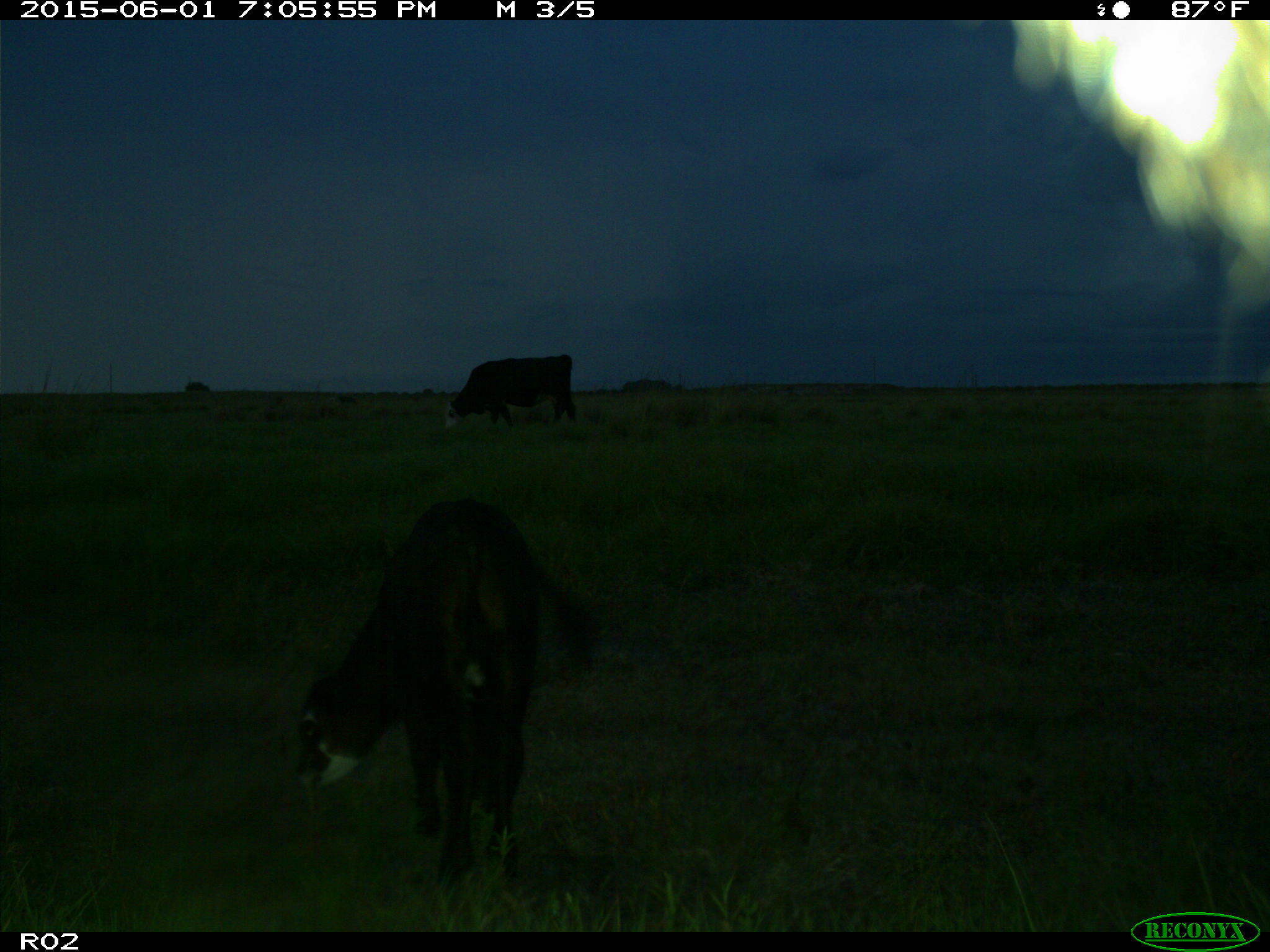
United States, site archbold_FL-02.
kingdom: Animalia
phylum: Chordata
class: Mammalia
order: Artiodactyla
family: Bovidae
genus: Bos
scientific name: Bos taurus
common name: domestic cow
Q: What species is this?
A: Bos taurus (domestic cow).